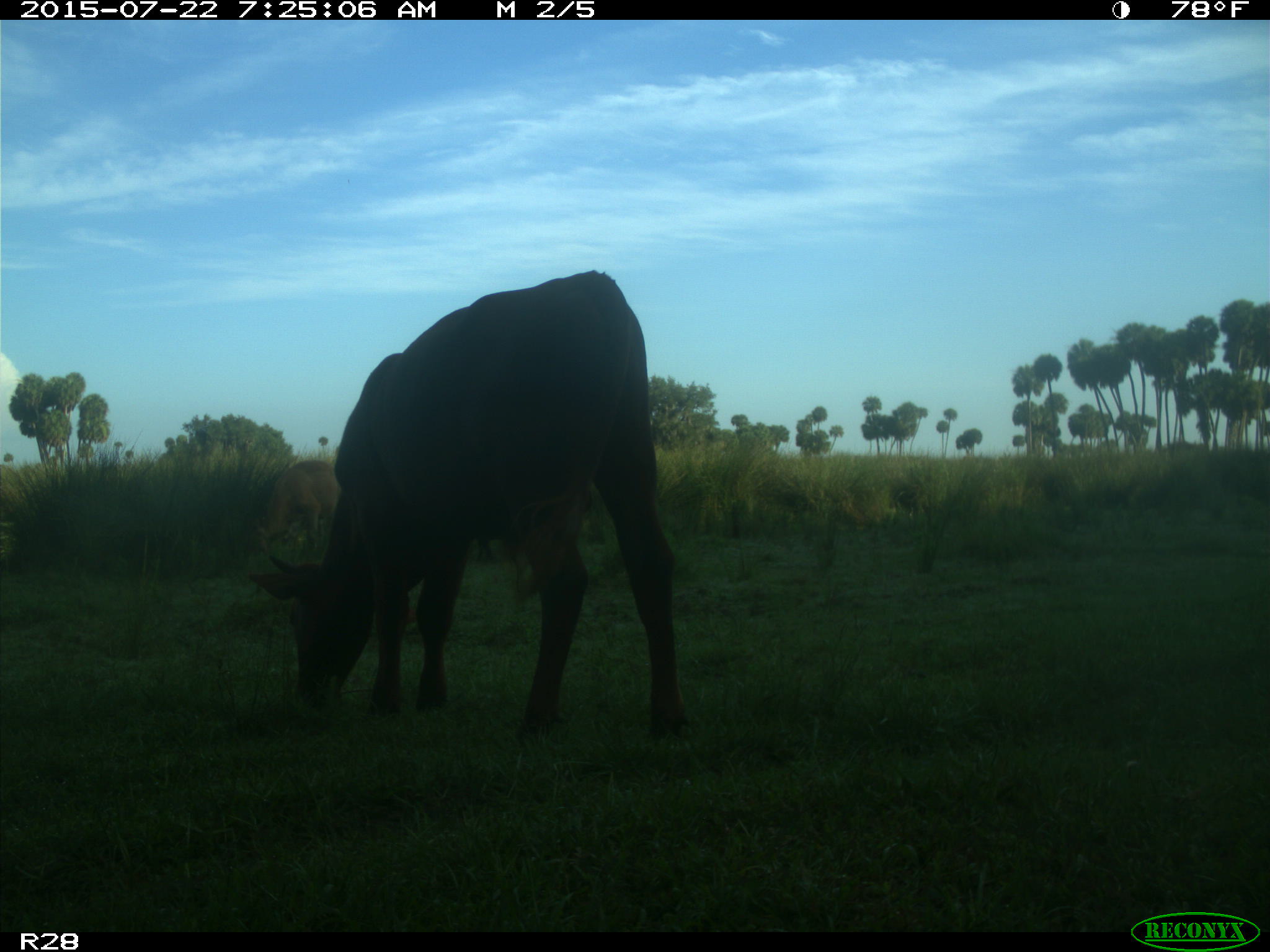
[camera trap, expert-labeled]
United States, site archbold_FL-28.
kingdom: Animalia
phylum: Chordata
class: Mammalia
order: Artiodactyla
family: Bovidae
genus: Bos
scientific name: Bos taurus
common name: domestic cow